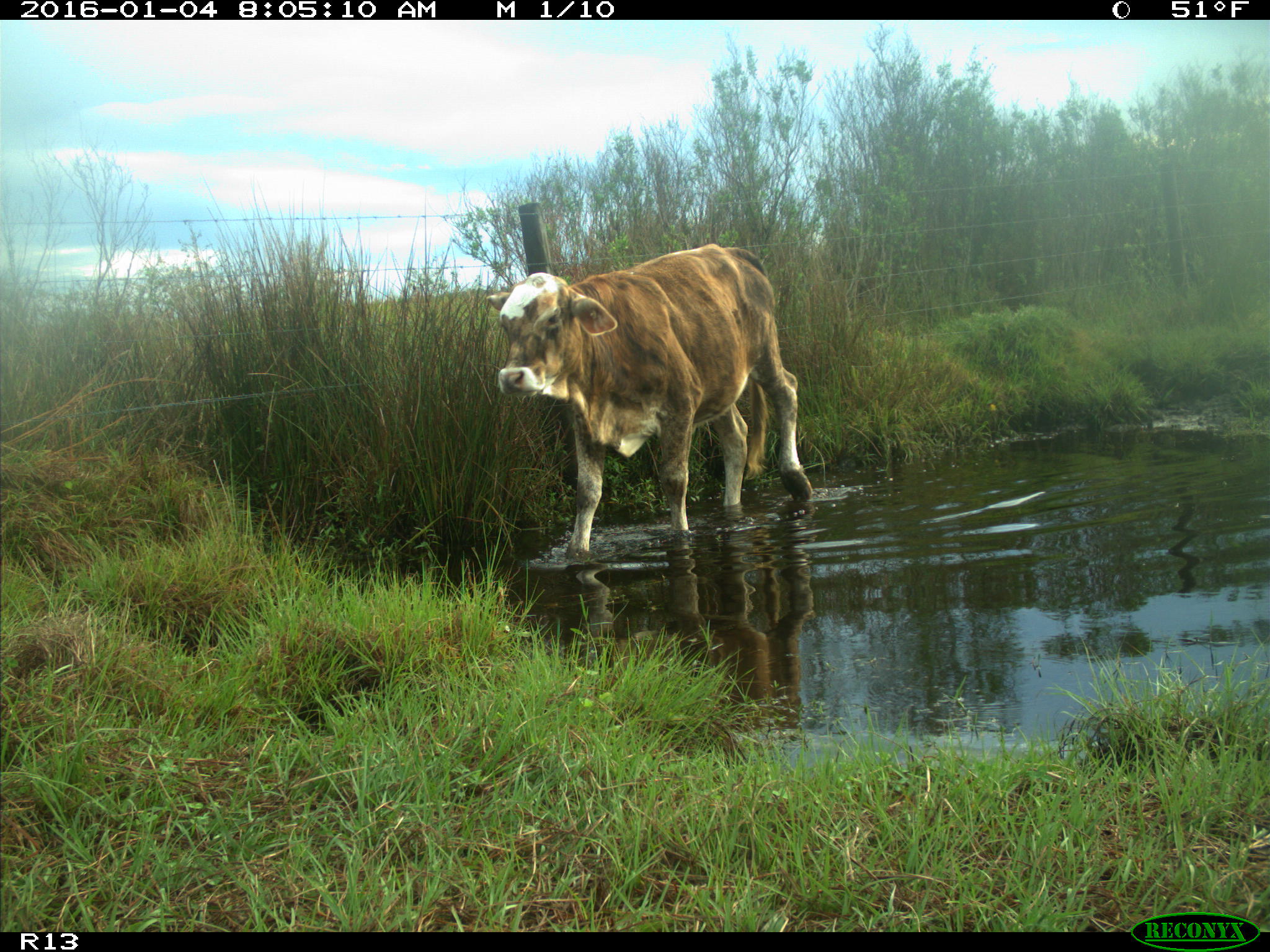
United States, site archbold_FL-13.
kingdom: Animalia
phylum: Chordata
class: Mammalia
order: Artiodactyla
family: Bovidae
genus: Bos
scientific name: Bos taurus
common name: domestic cow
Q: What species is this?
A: Bos taurus (domestic cow).